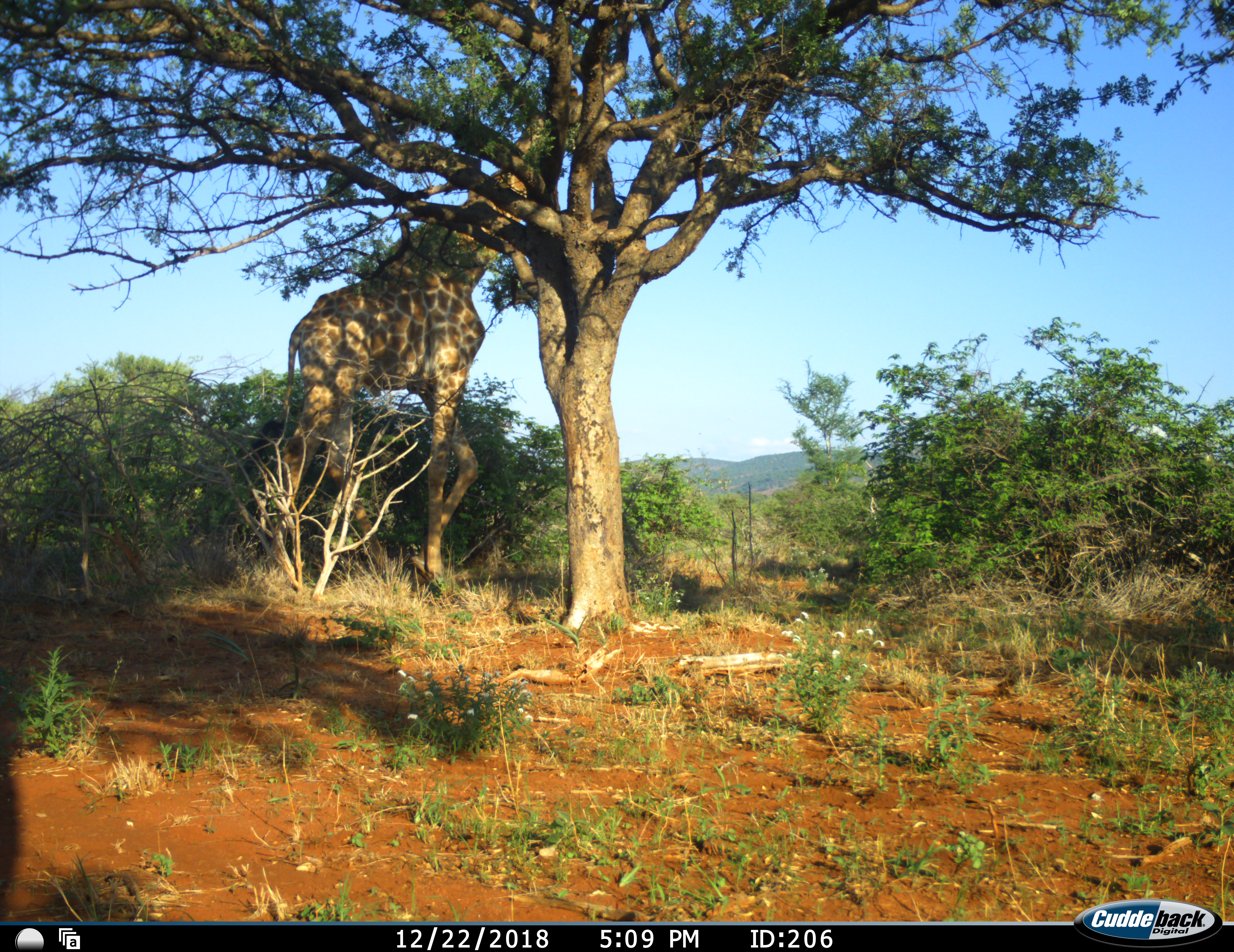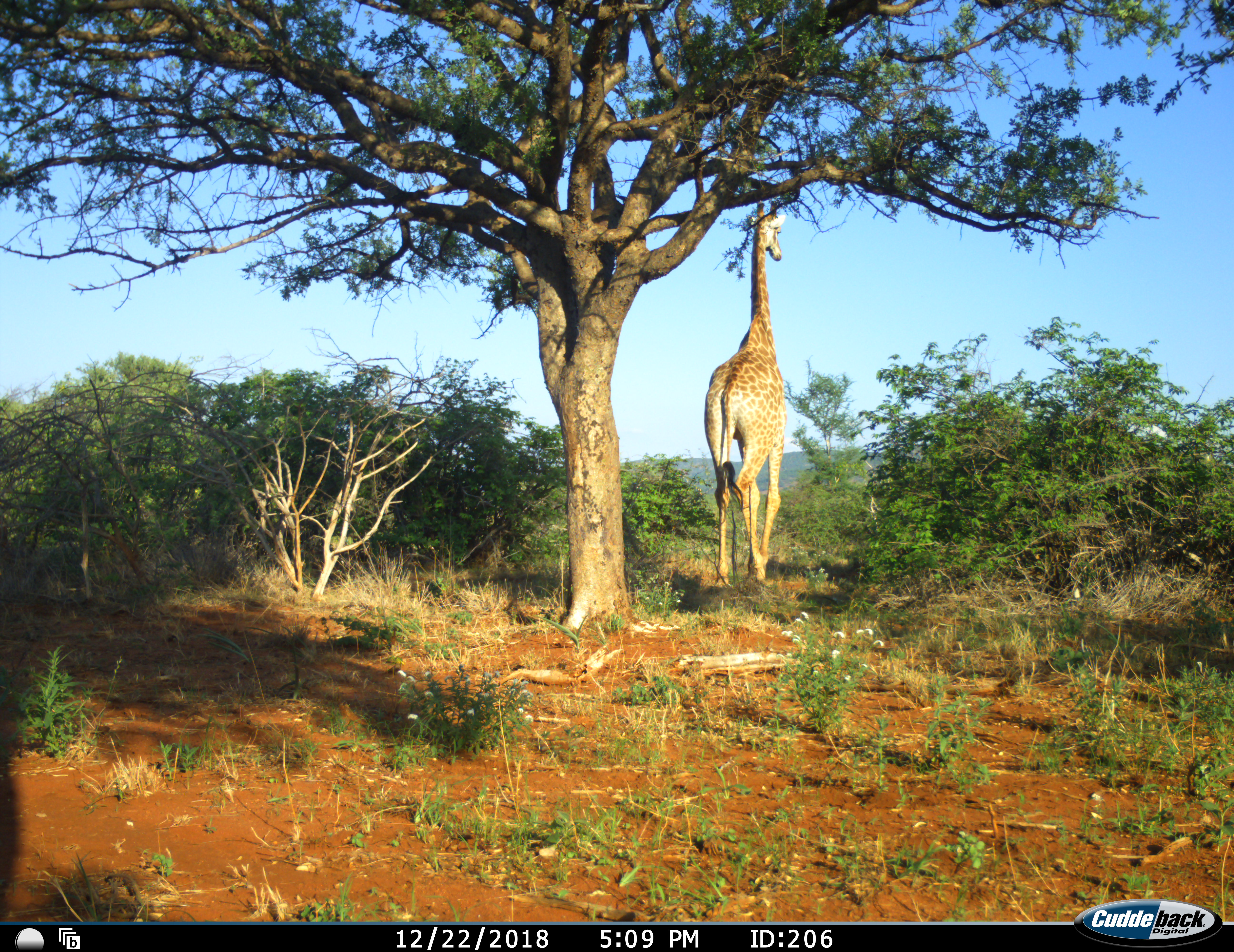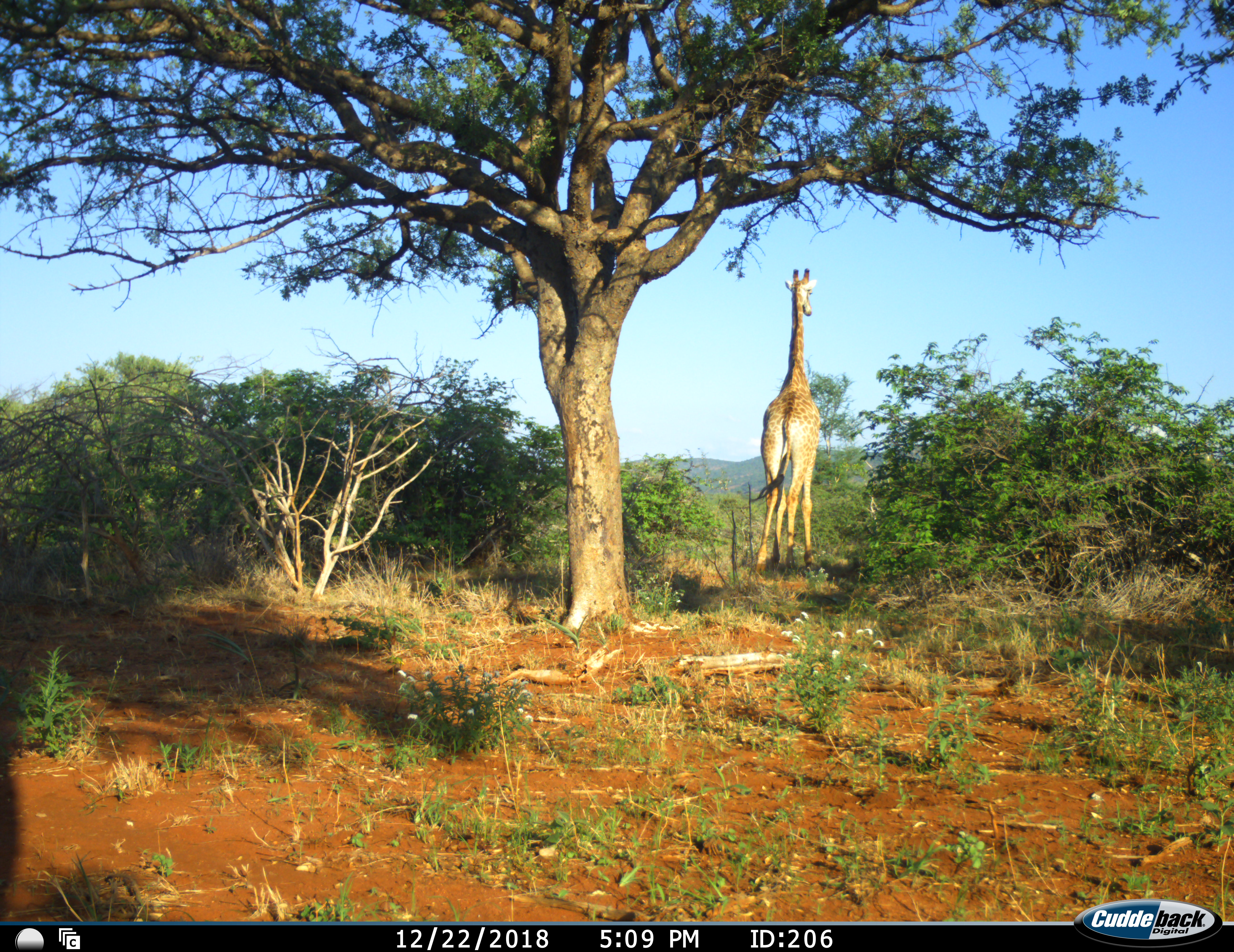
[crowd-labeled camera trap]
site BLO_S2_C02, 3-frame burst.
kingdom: Animalia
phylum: Chordata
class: Mammalia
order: Artiodactyla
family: Giraffidae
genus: Giraffa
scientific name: Giraffa camelopardalis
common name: giraffe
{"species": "giraffe (Giraffa camelopardalis)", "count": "1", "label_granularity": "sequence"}